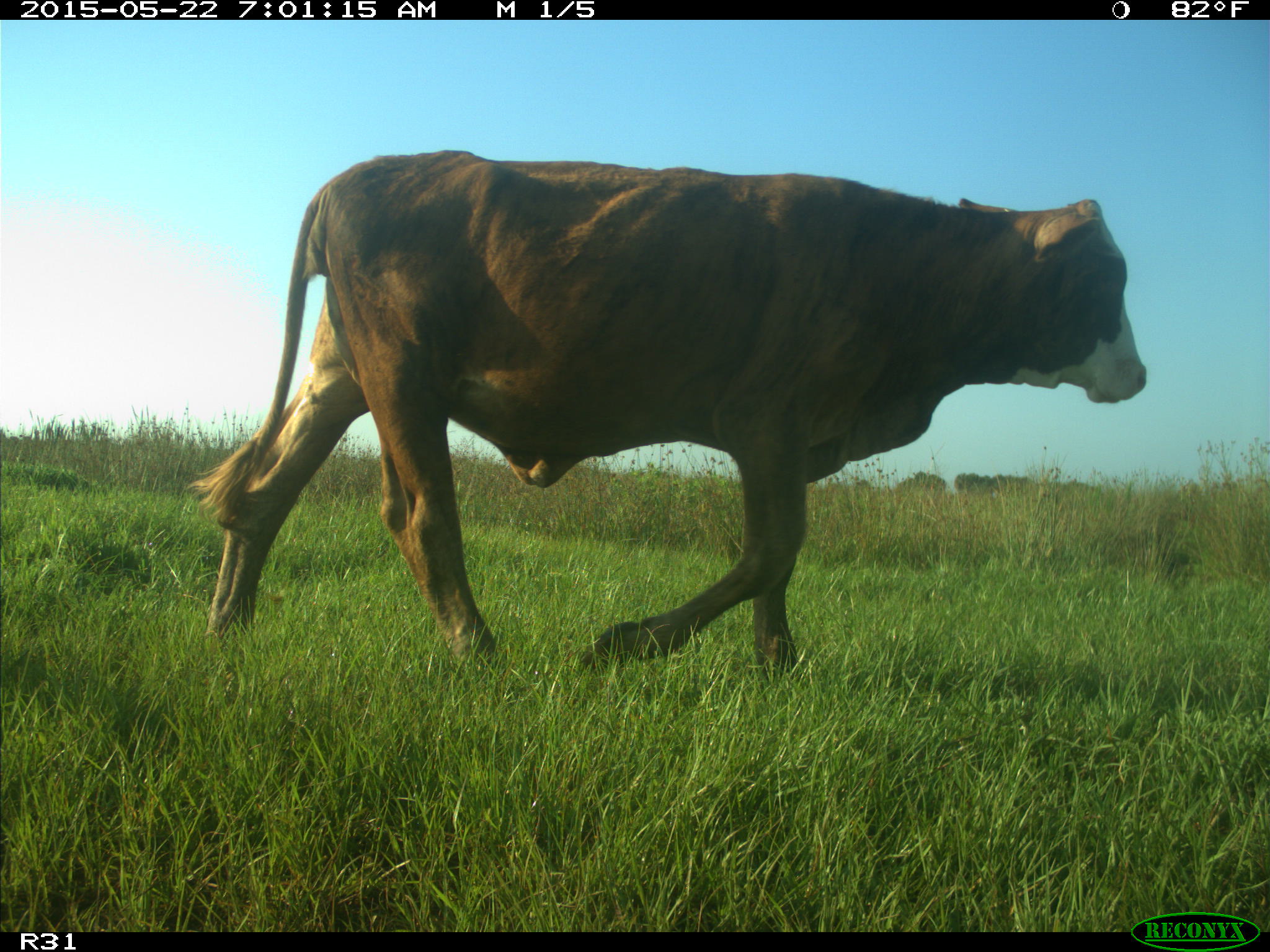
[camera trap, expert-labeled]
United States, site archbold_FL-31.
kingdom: Animalia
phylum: Chordata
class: Mammalia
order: Artiodactyla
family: Bovidae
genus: Bos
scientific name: Bos taurus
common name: domestic cow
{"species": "Bos taurus (domestic cow)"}